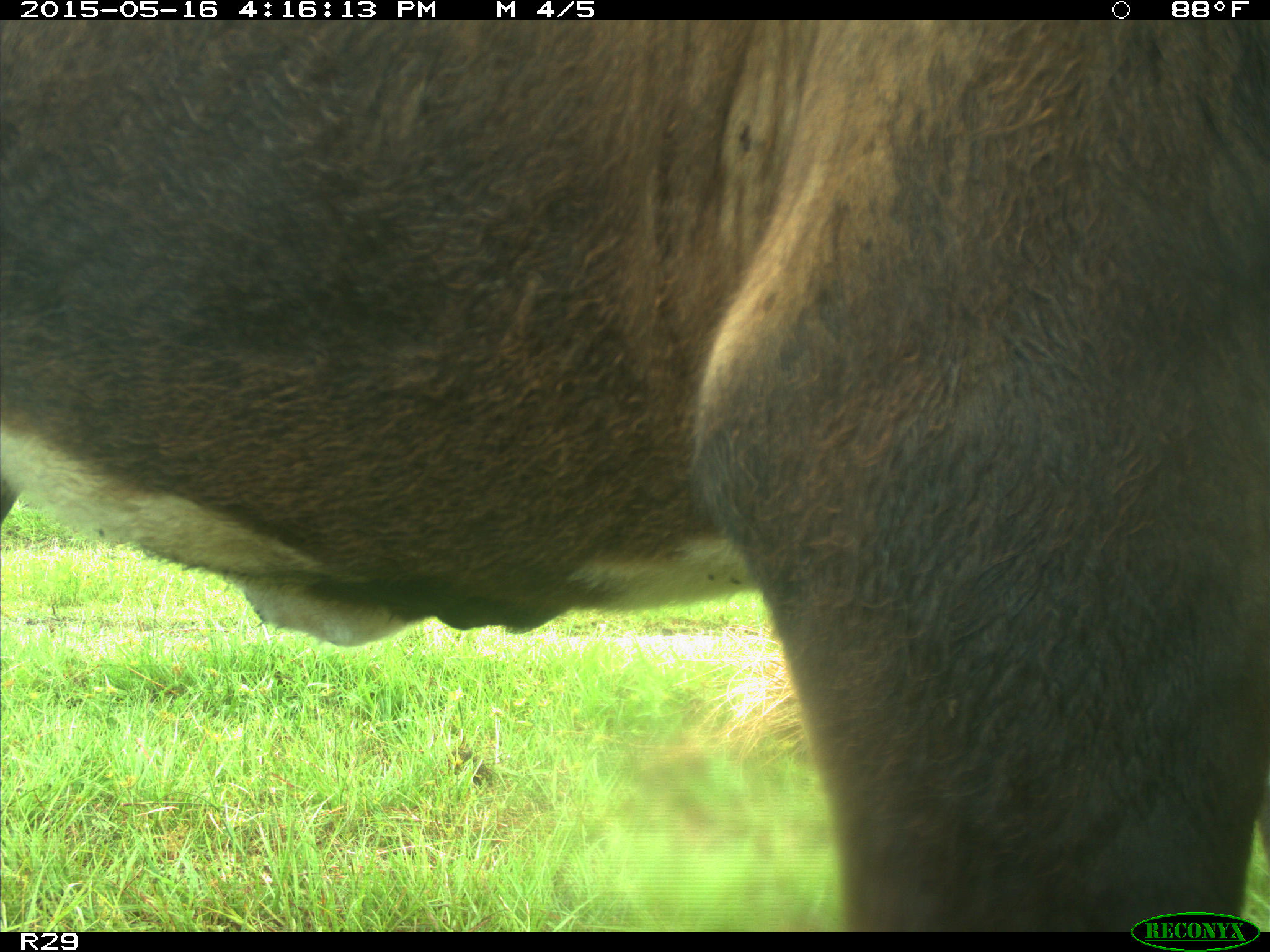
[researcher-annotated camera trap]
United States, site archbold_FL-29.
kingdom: Animalia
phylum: Chordata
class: Mammalia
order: Artiodactyla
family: Bovidae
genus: Bos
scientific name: Bos taurus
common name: domestic cow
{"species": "Bos taurus (domestic cow)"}